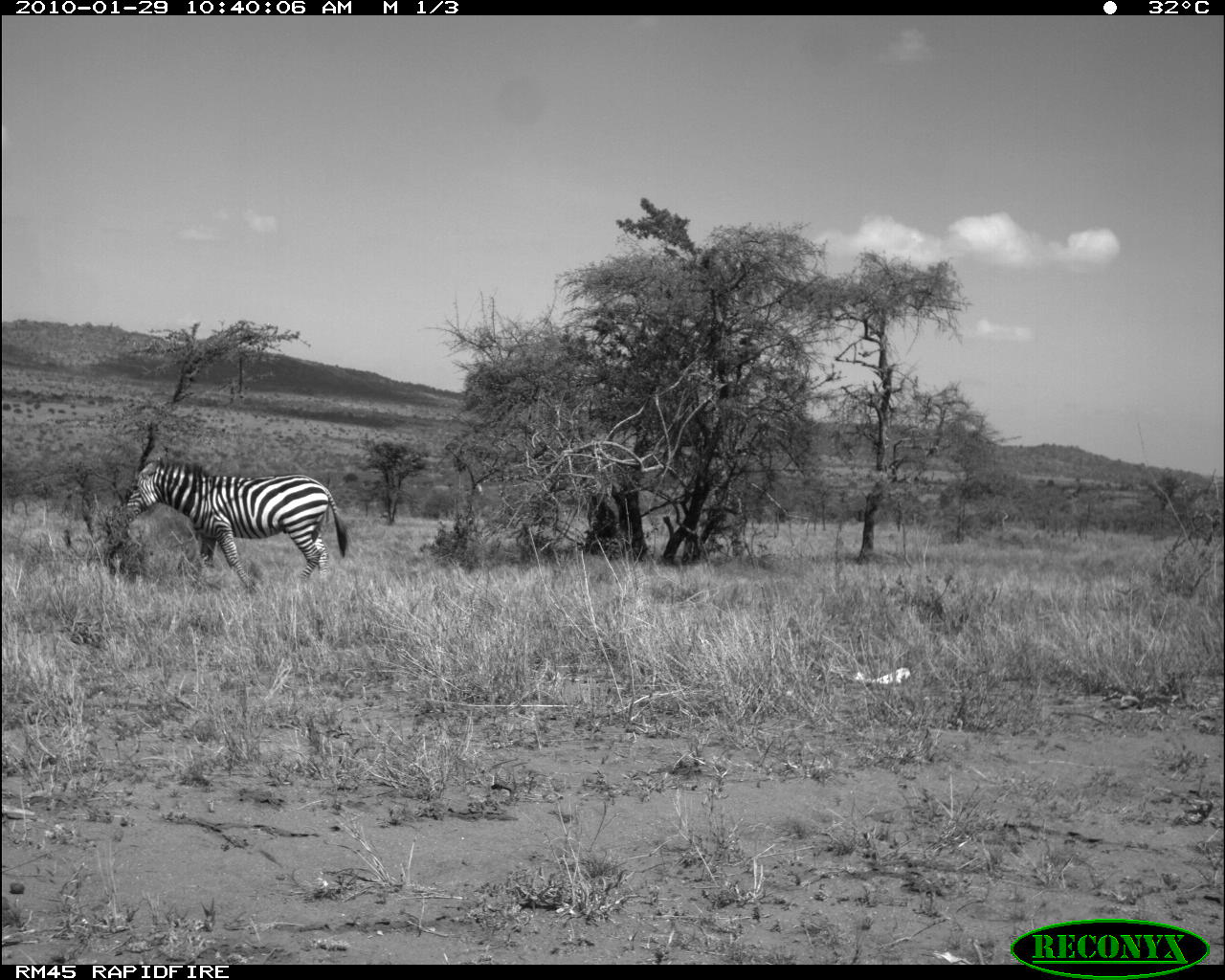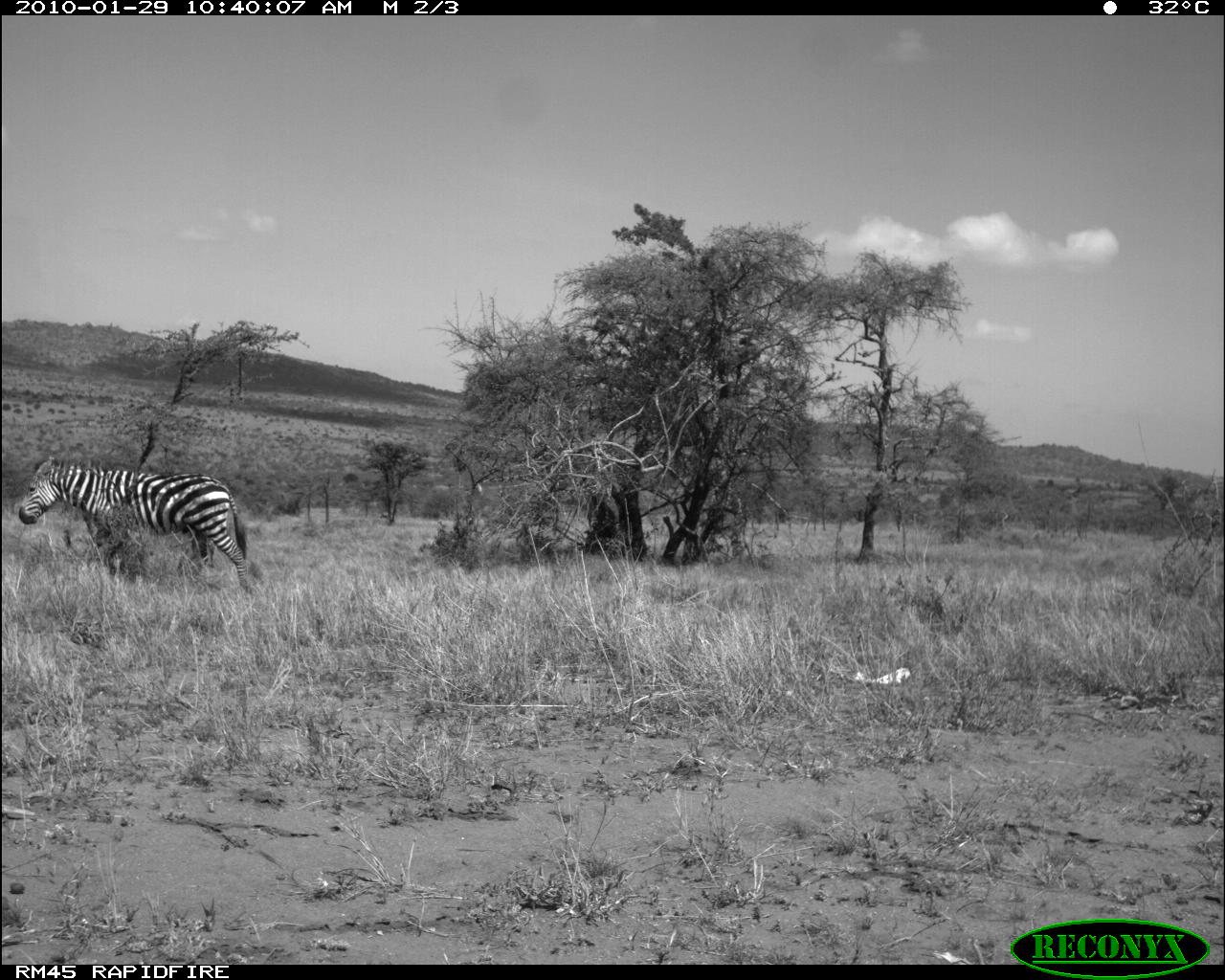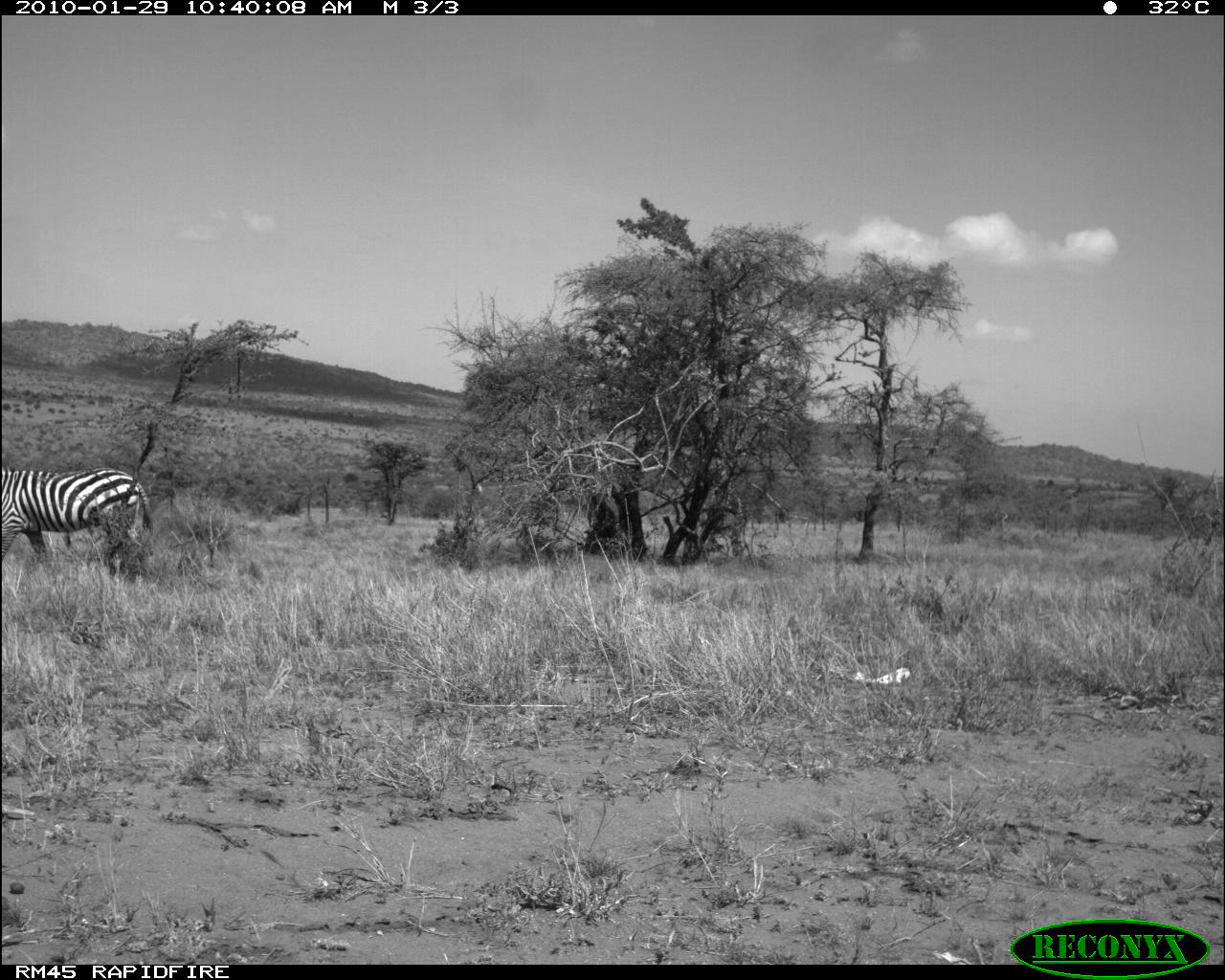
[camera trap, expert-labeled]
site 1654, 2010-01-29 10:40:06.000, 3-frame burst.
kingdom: Animalia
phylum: Chordata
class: Mammalia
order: Perissodactyla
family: Equidae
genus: Equus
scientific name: Equus quagga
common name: plains zebra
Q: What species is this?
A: Equus quagga (plains zebra).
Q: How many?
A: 1.